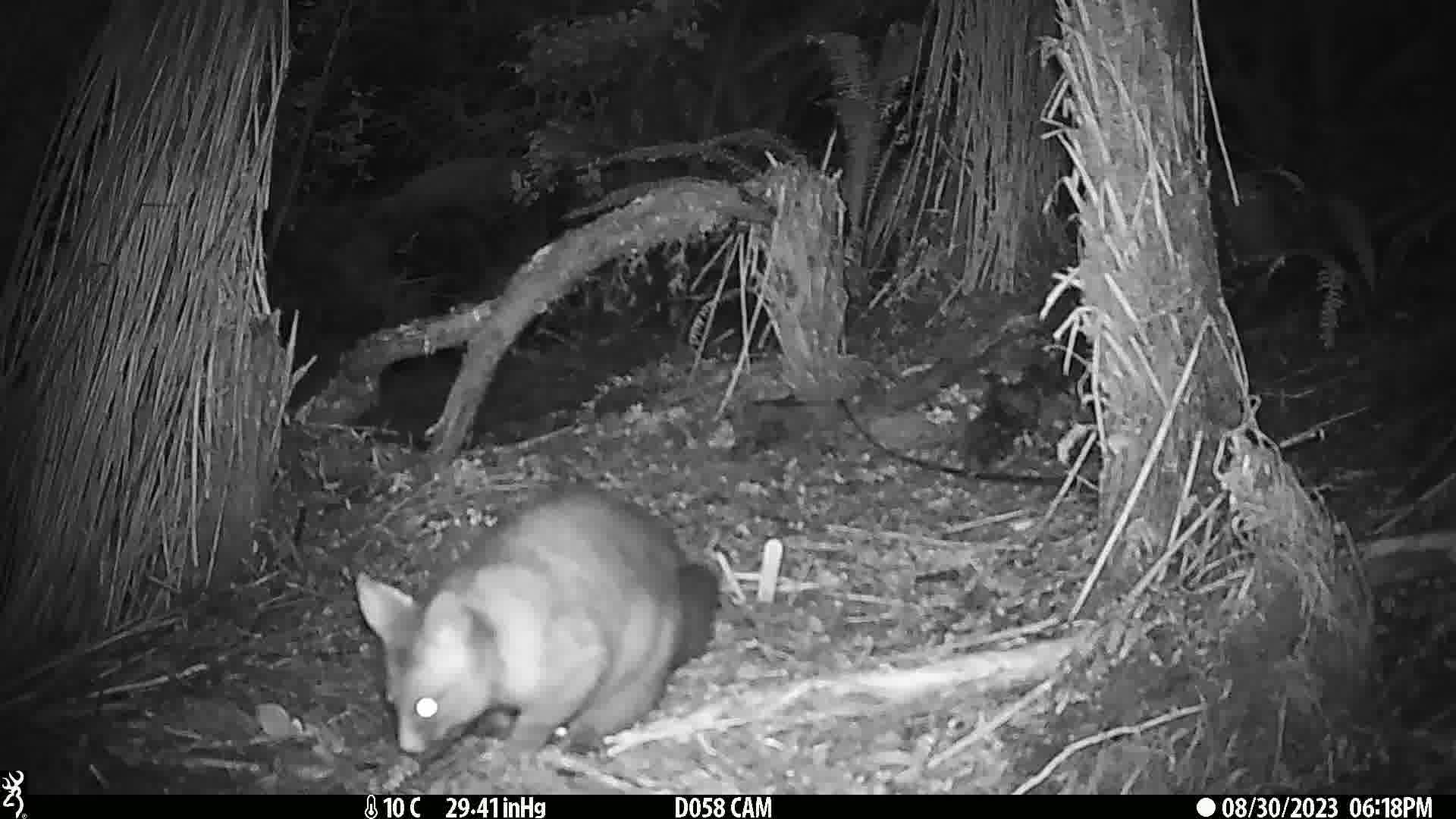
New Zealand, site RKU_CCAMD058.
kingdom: Animalia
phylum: Chordata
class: Mammalia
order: Diprotodontia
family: Phalangeridae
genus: Trichosurus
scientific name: Trichosurus vulpecula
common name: common brushtail possum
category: possum